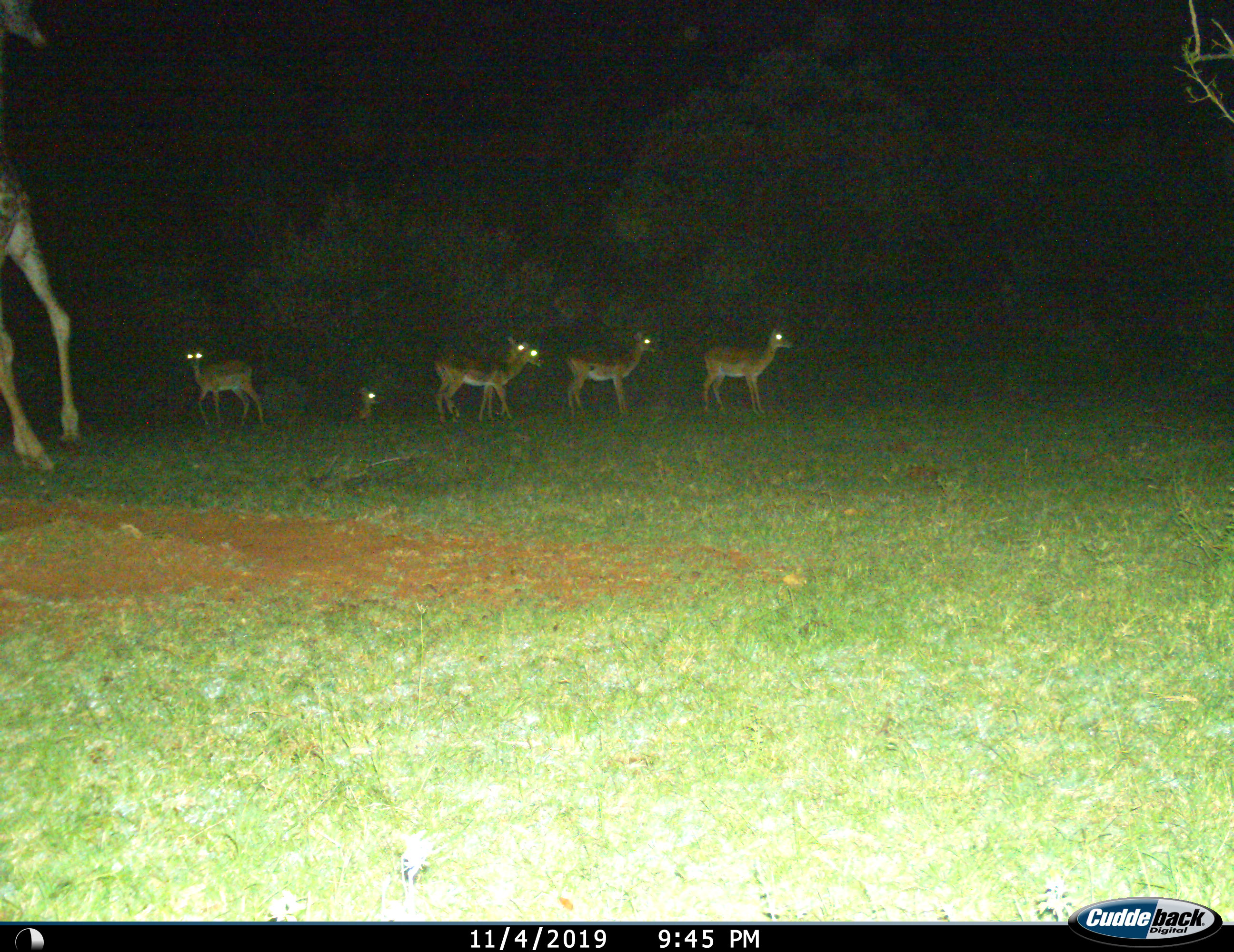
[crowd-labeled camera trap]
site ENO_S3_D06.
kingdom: Animalia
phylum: Chordata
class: Mammalia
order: Artiodactyla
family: Giraffidae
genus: Giraffa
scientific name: Giraffa camelopardalis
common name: giraffe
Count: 1.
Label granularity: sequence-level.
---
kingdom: Animalia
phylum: Chordata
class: Mammalia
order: Artiodactyla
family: Bovidae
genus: Aepyceros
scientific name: Aepyceros melampus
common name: impala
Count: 6.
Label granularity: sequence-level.